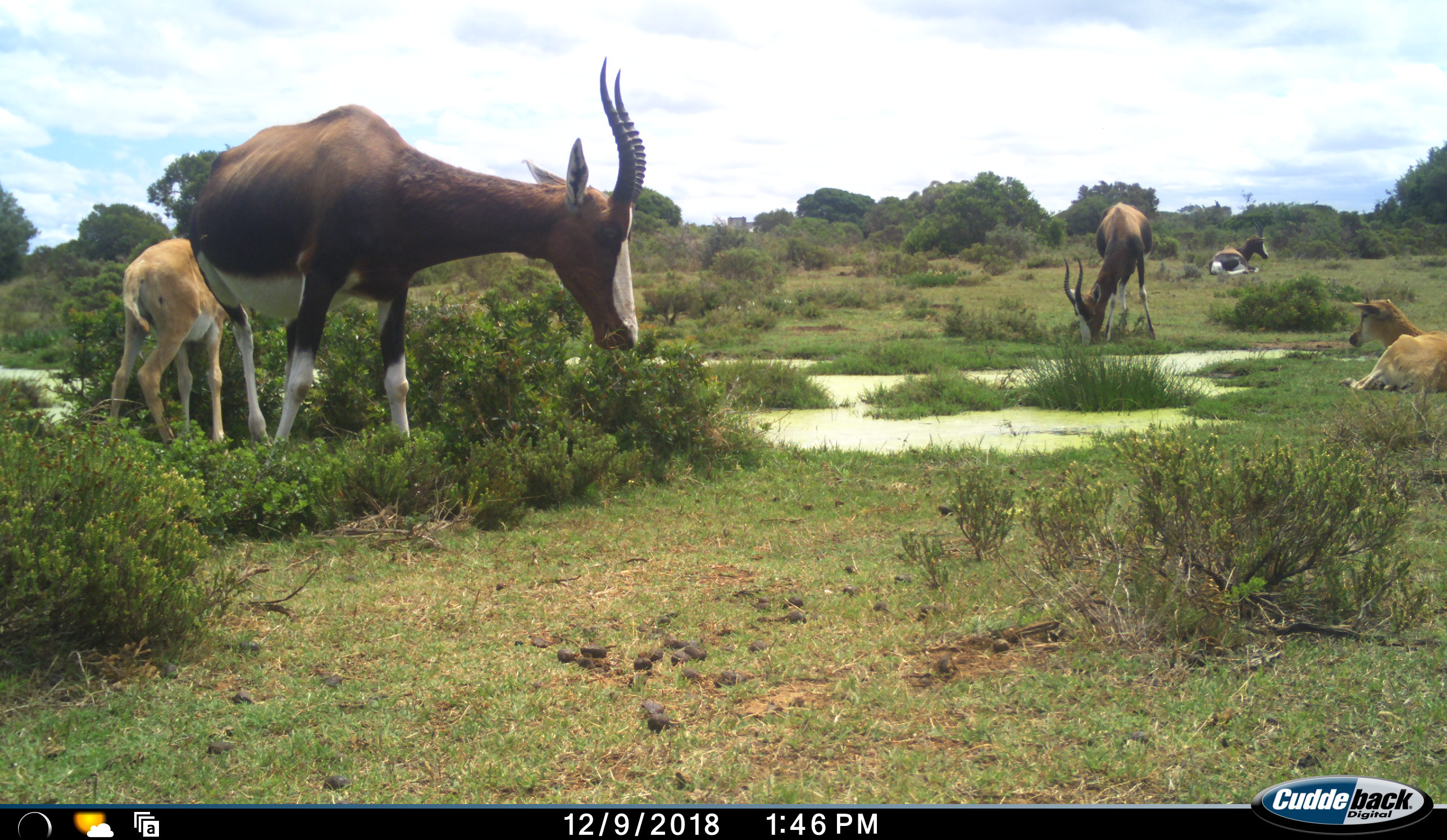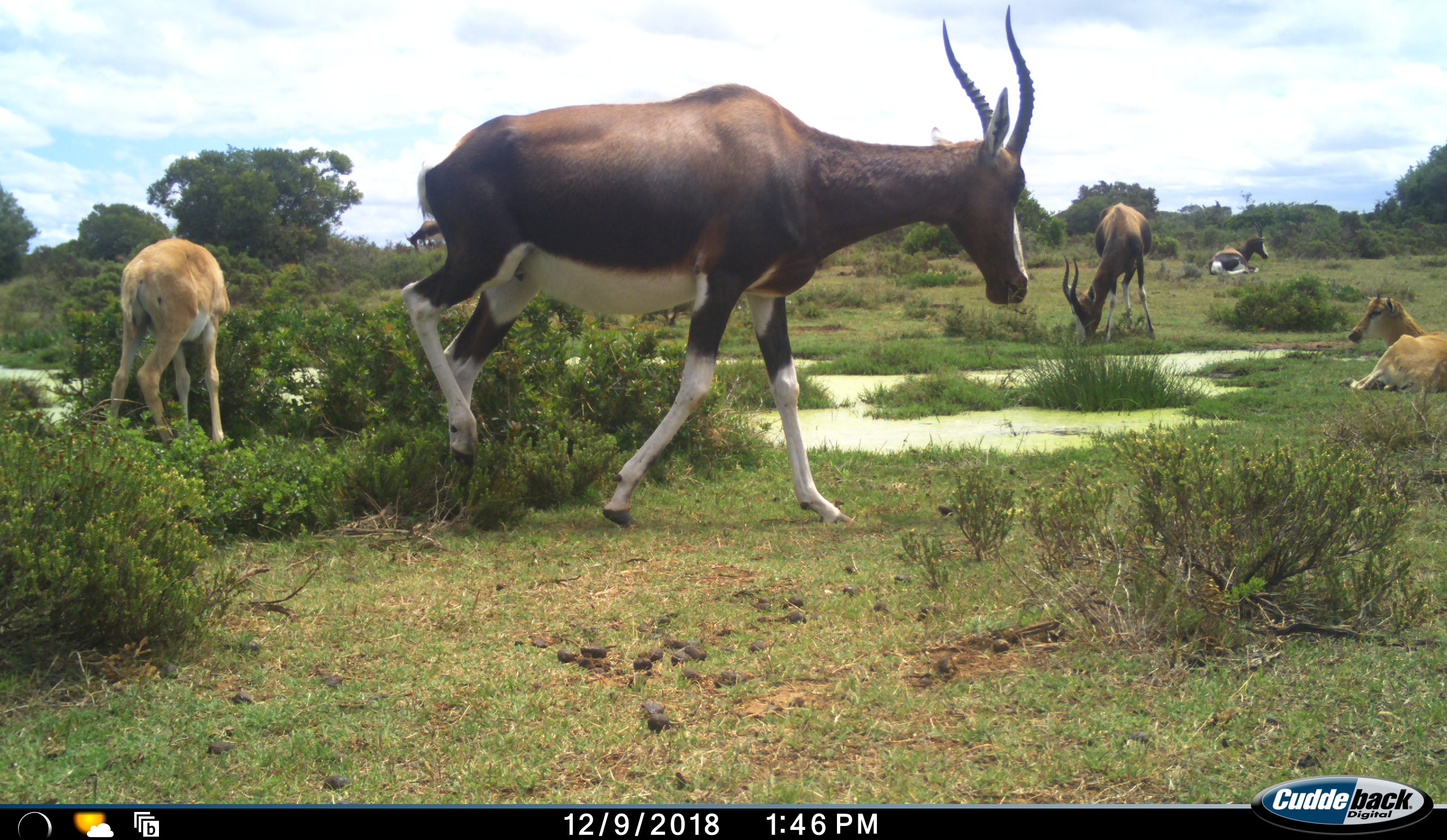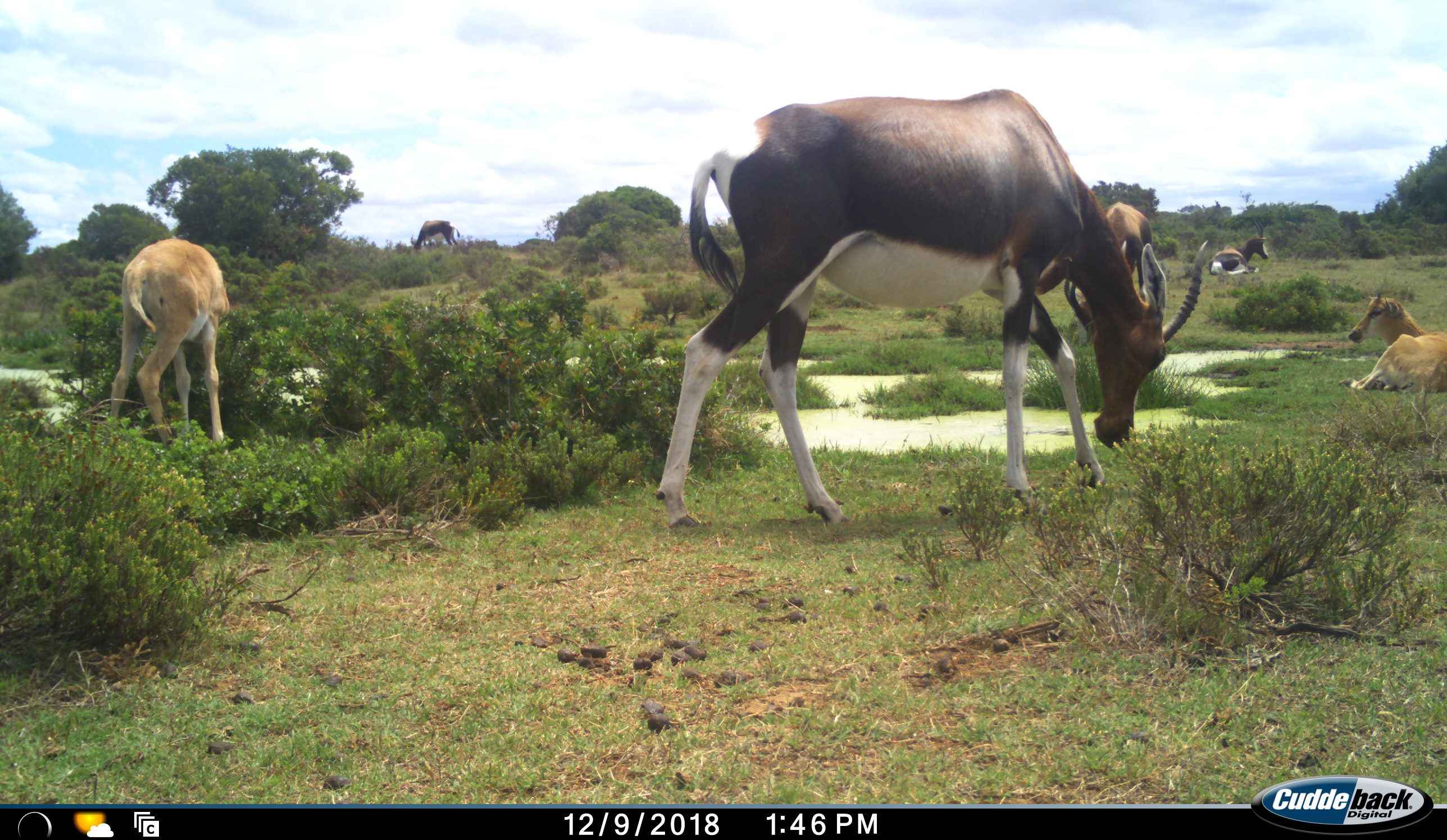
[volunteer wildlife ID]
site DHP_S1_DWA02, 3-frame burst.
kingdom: Animalia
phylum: Chordata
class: Mammalia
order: Artiodactyla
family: Bovidae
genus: Damaliscus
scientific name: Damaliscus pygargus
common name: bontebok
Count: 6.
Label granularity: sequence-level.